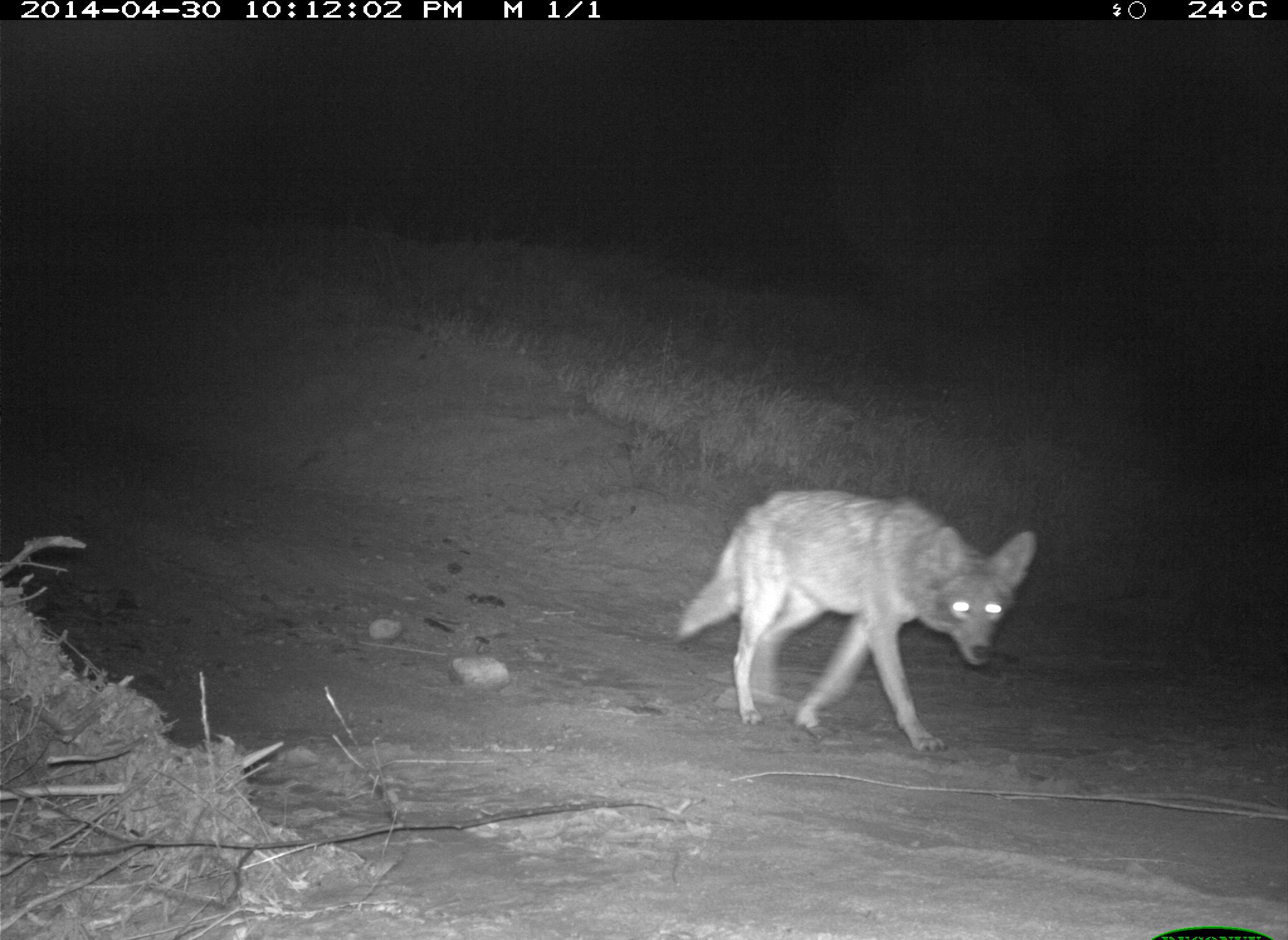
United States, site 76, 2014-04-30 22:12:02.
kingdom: Animalia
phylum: Chordata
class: Mammalia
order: Carnivora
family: Canidae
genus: Canis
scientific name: Canis latrans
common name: coyote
Coyote (Canis latrans).